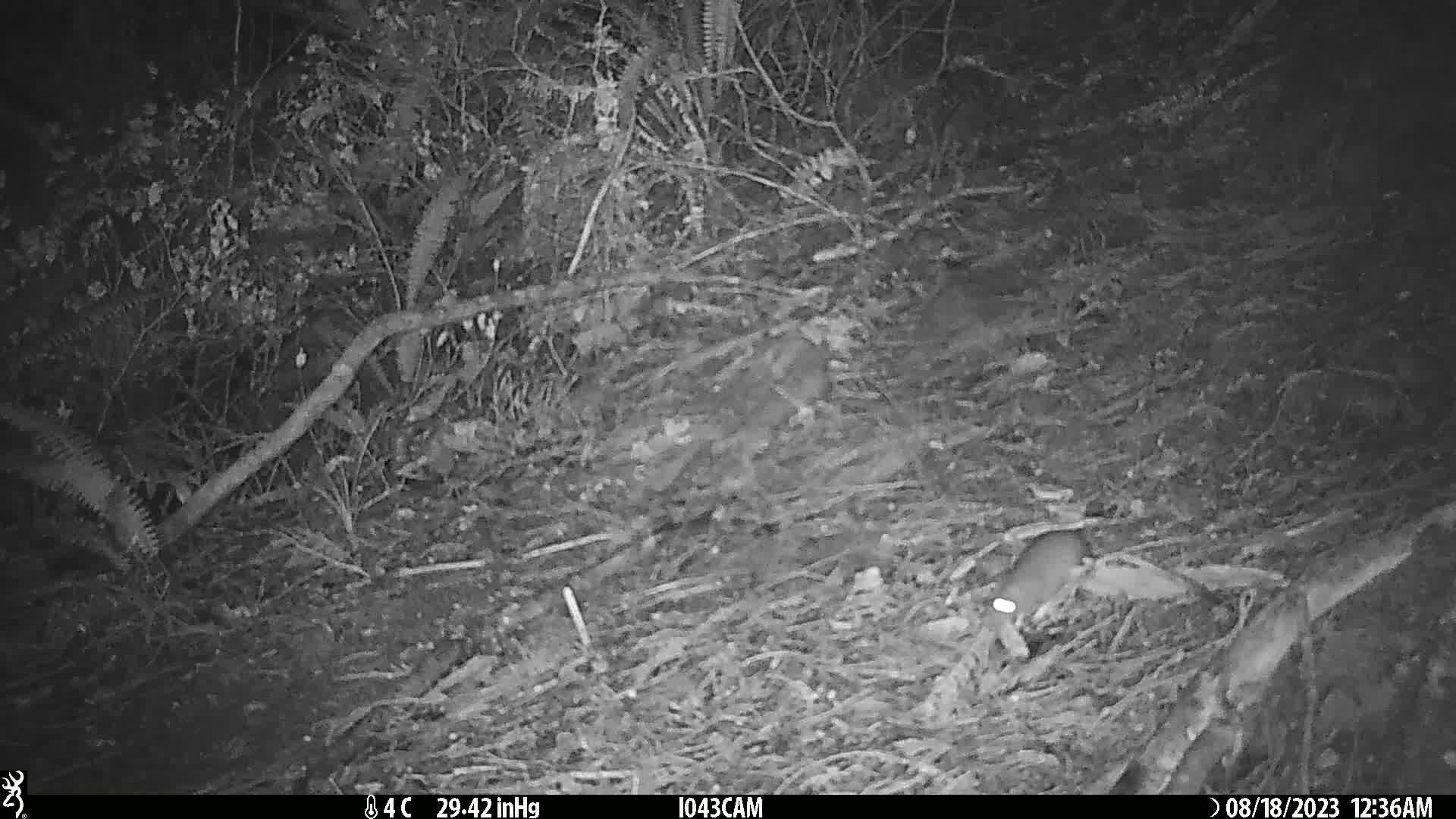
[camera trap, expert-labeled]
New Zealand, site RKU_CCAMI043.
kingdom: Animalia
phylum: Chordata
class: Mammalia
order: Rodentia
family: Muridae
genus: Rattus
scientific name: Rattus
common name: rat